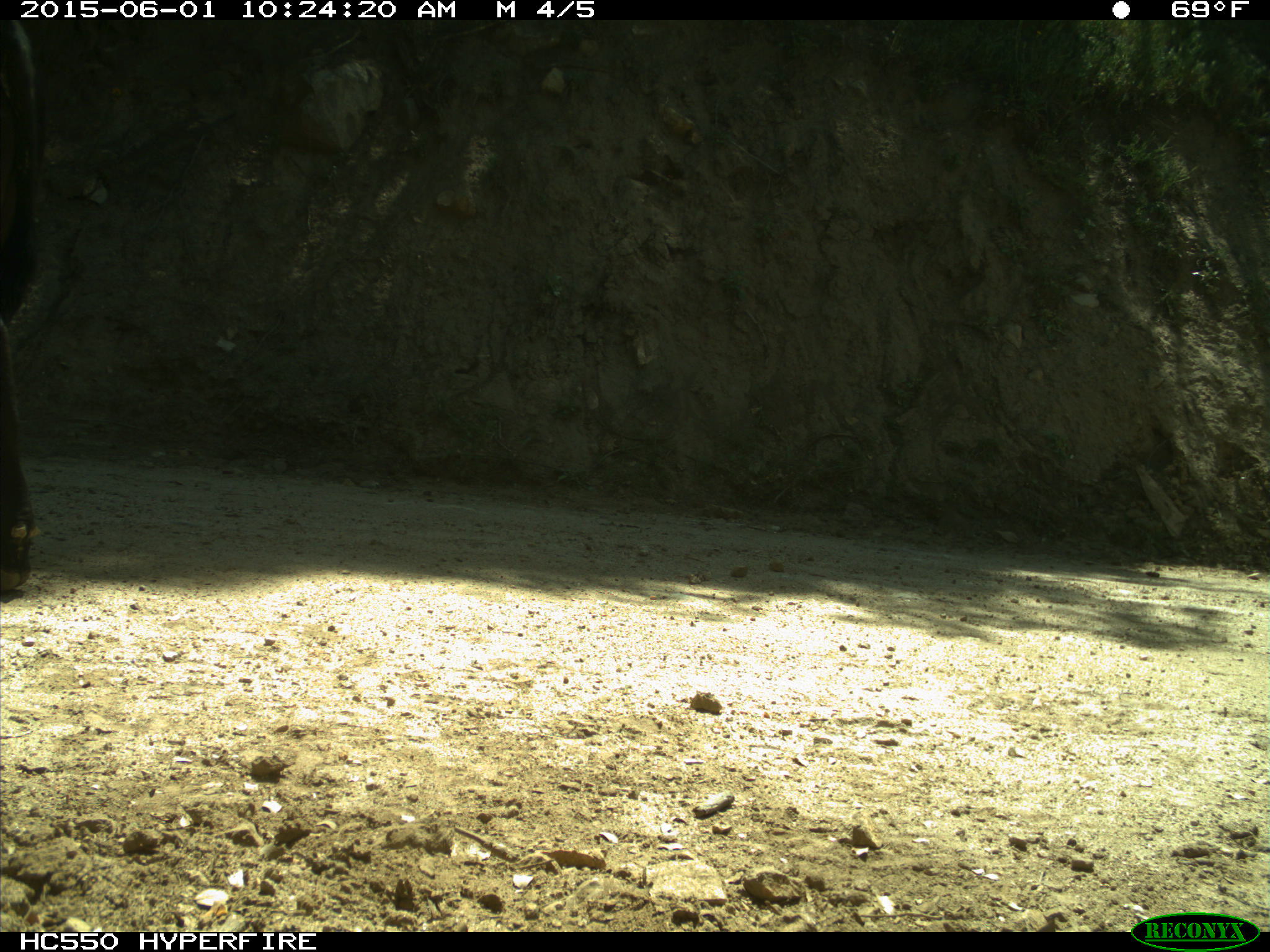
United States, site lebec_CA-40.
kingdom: Animalia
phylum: Chordata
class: Mammalia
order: Artiodactyla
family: Bovidae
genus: Bos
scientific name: Bos taurus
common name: domestic cow